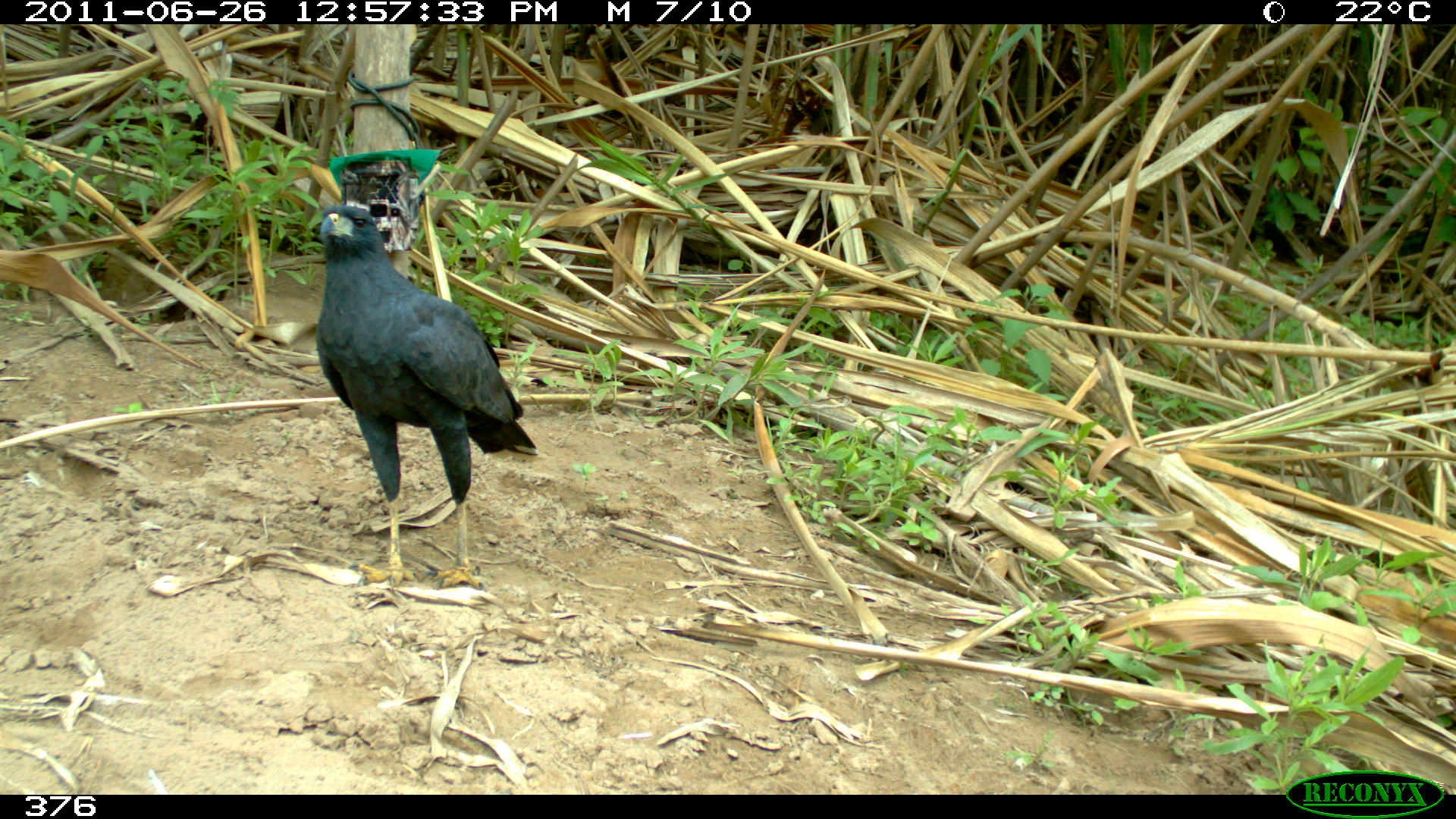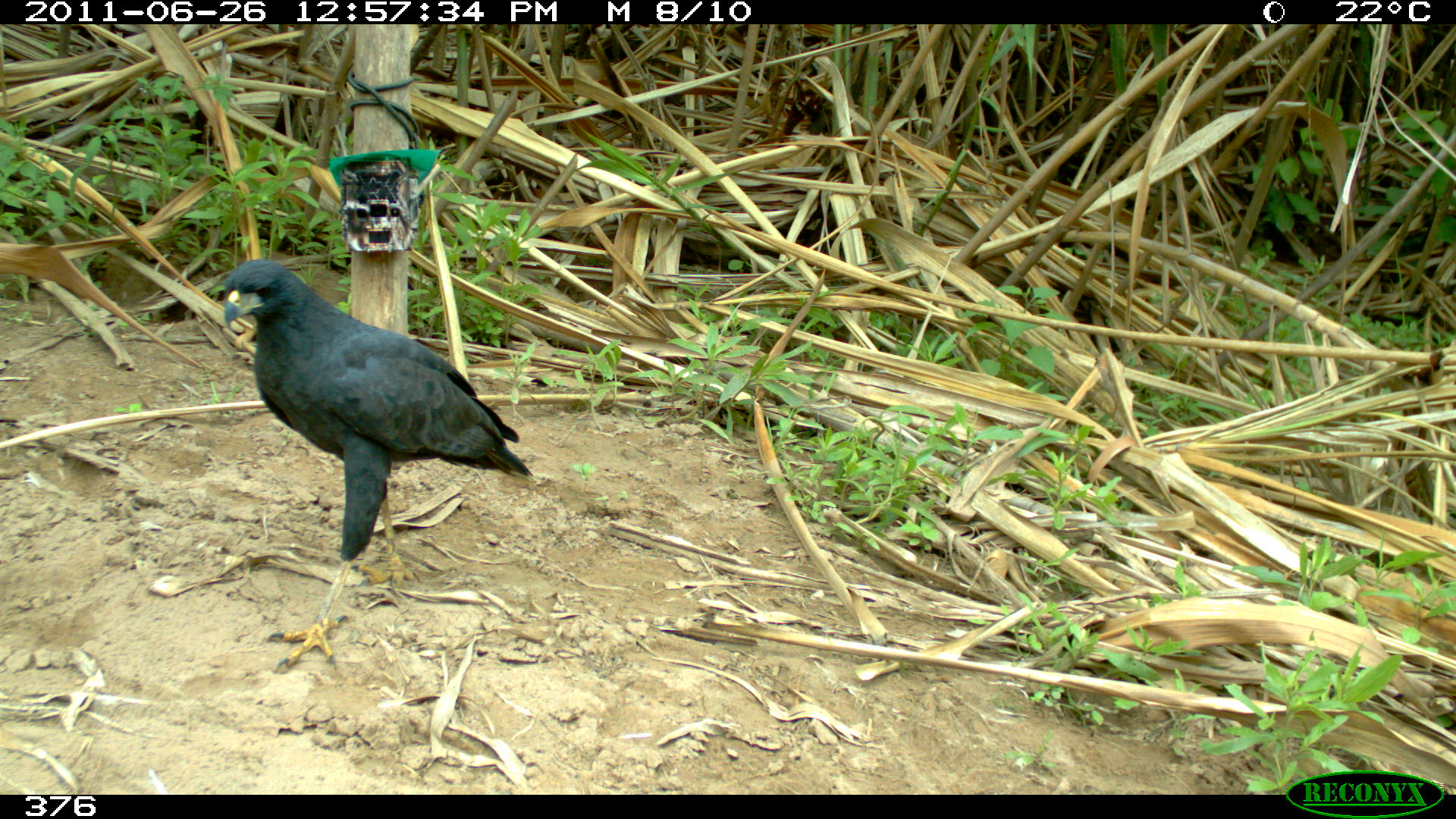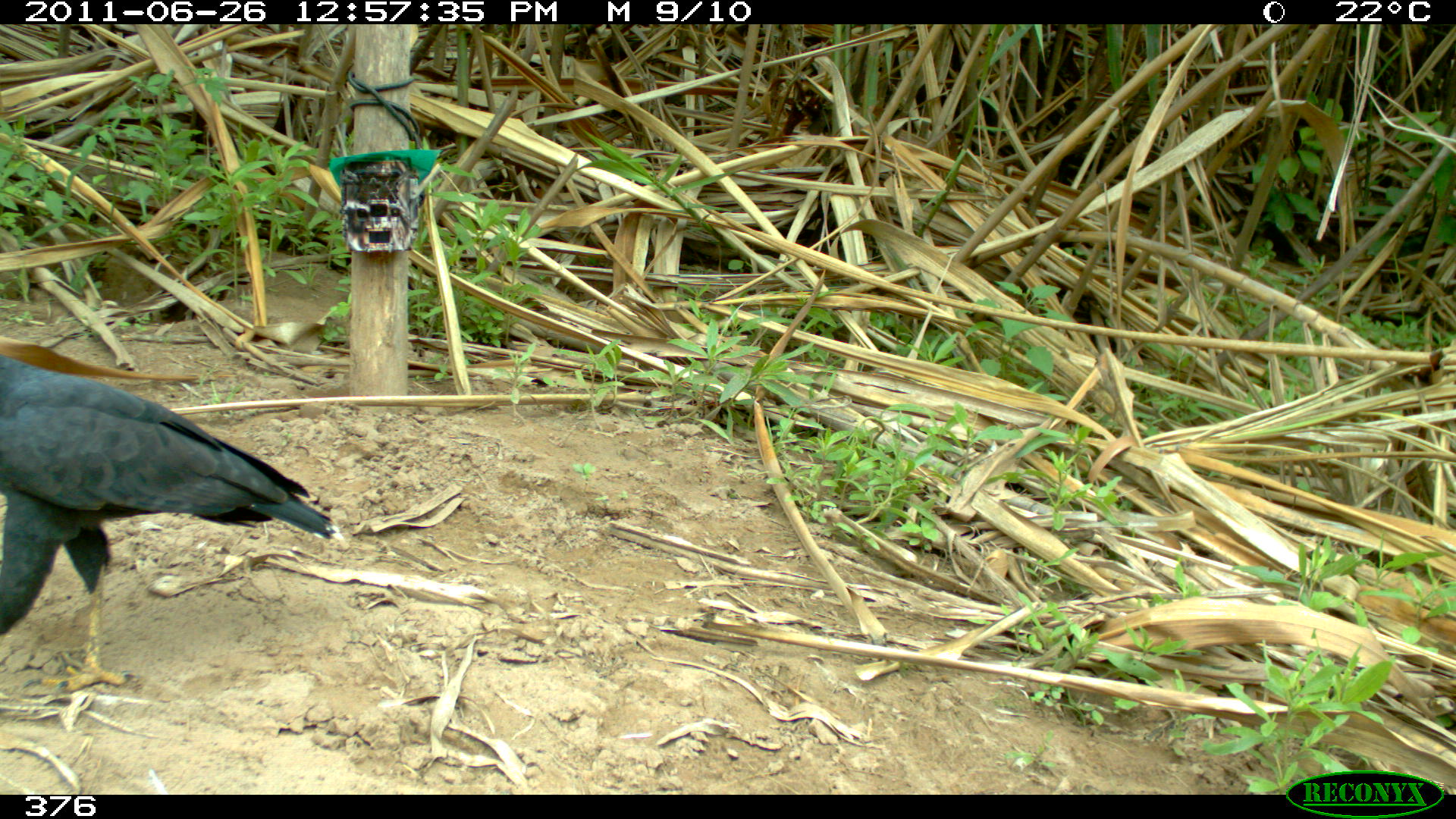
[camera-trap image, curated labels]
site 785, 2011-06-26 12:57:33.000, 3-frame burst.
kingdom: Animalia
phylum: Chordata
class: Aves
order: Accipitriformes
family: Accipitridae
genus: Buteogallus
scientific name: Buteogallus urubitinga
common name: great black hawk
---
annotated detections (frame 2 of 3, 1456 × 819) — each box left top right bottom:
buteogallus urubitinga: 219 255 536 675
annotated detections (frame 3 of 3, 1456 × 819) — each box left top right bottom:
buteogallus urubitinga: 0 350 338 694